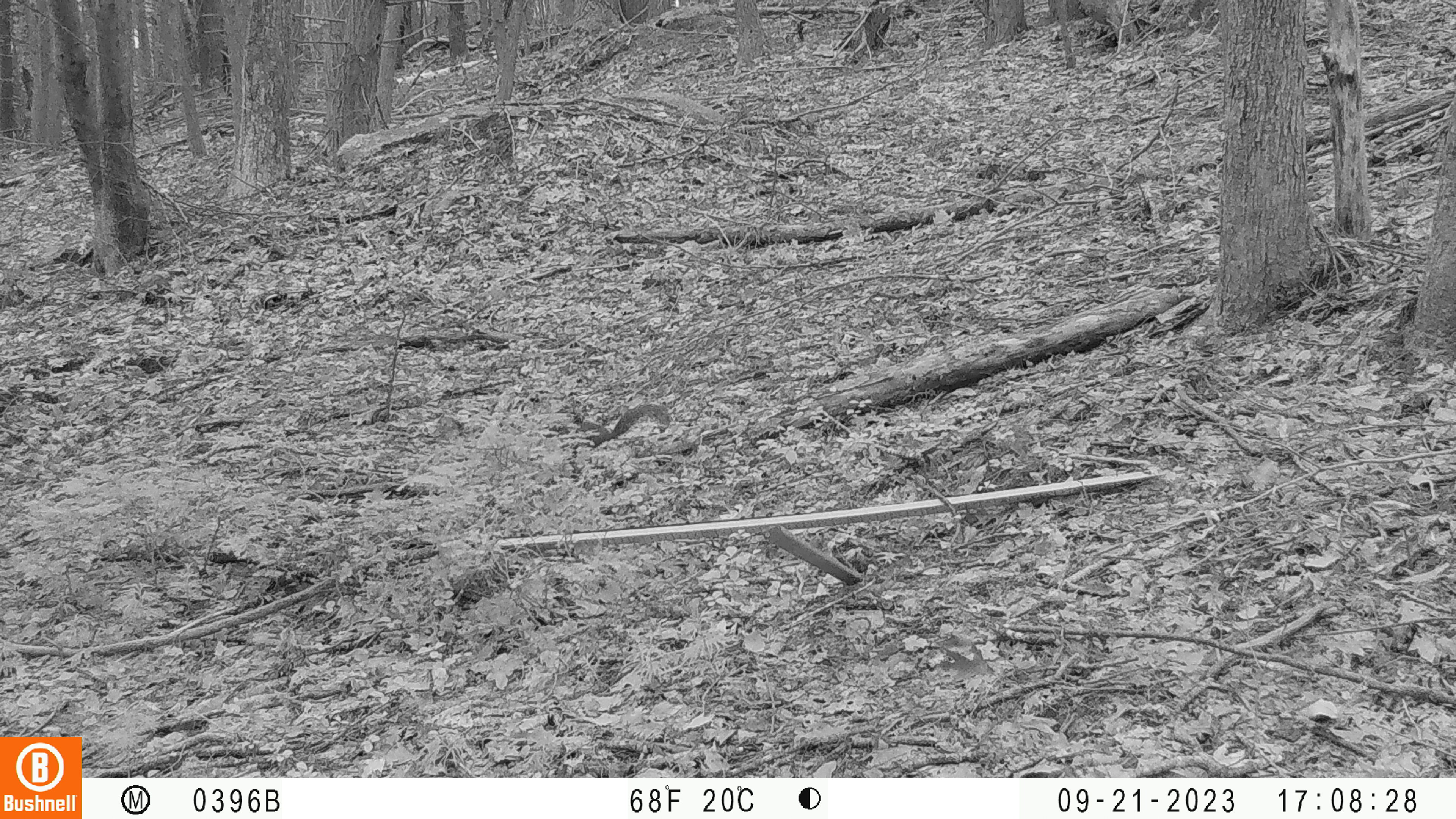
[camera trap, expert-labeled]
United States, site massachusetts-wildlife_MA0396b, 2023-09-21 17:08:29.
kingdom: Animalia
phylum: Chordata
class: Mammalia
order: Rodentia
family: Sciuridae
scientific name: Sciuridae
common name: squirrel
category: squirrel sp.